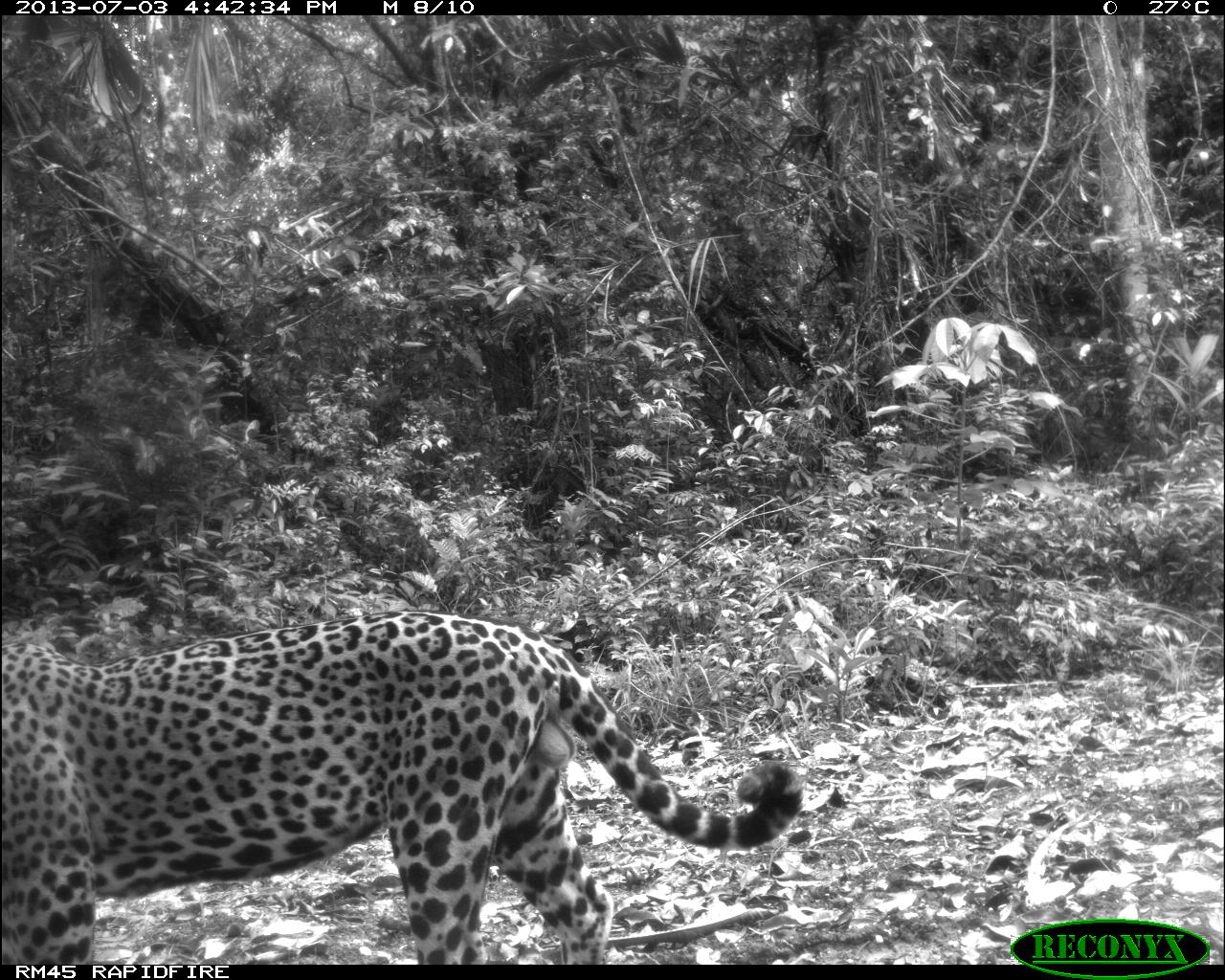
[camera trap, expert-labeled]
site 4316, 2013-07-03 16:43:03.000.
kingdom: Animalia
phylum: Chordata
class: Mammalia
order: Carnivora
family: Felidae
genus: Panthera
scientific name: Panthera onca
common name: jaguar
Panthera onca (jaguar), count 1, sex male.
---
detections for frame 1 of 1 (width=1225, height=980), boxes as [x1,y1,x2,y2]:
panthera onca: [0,608,804,965]